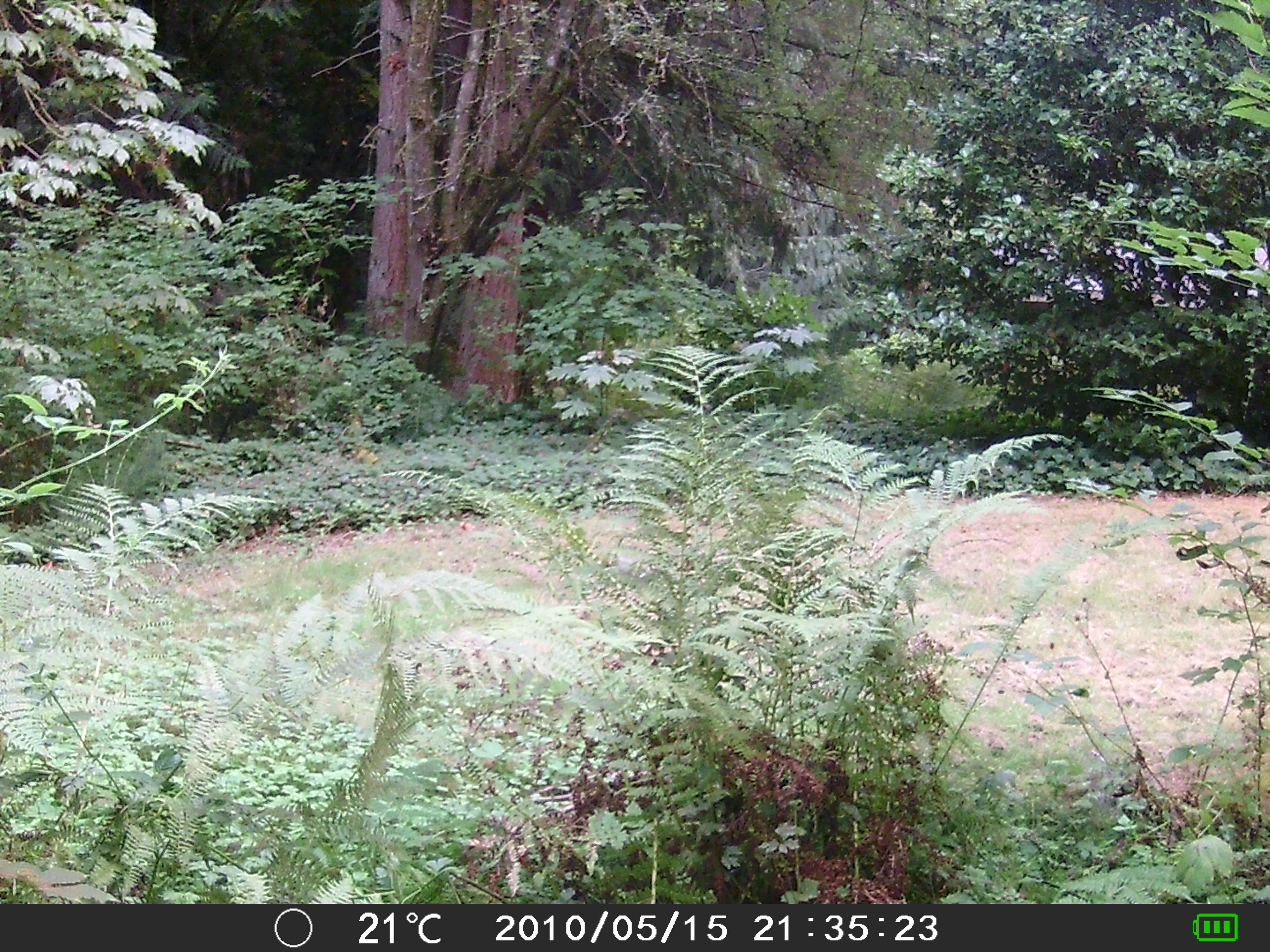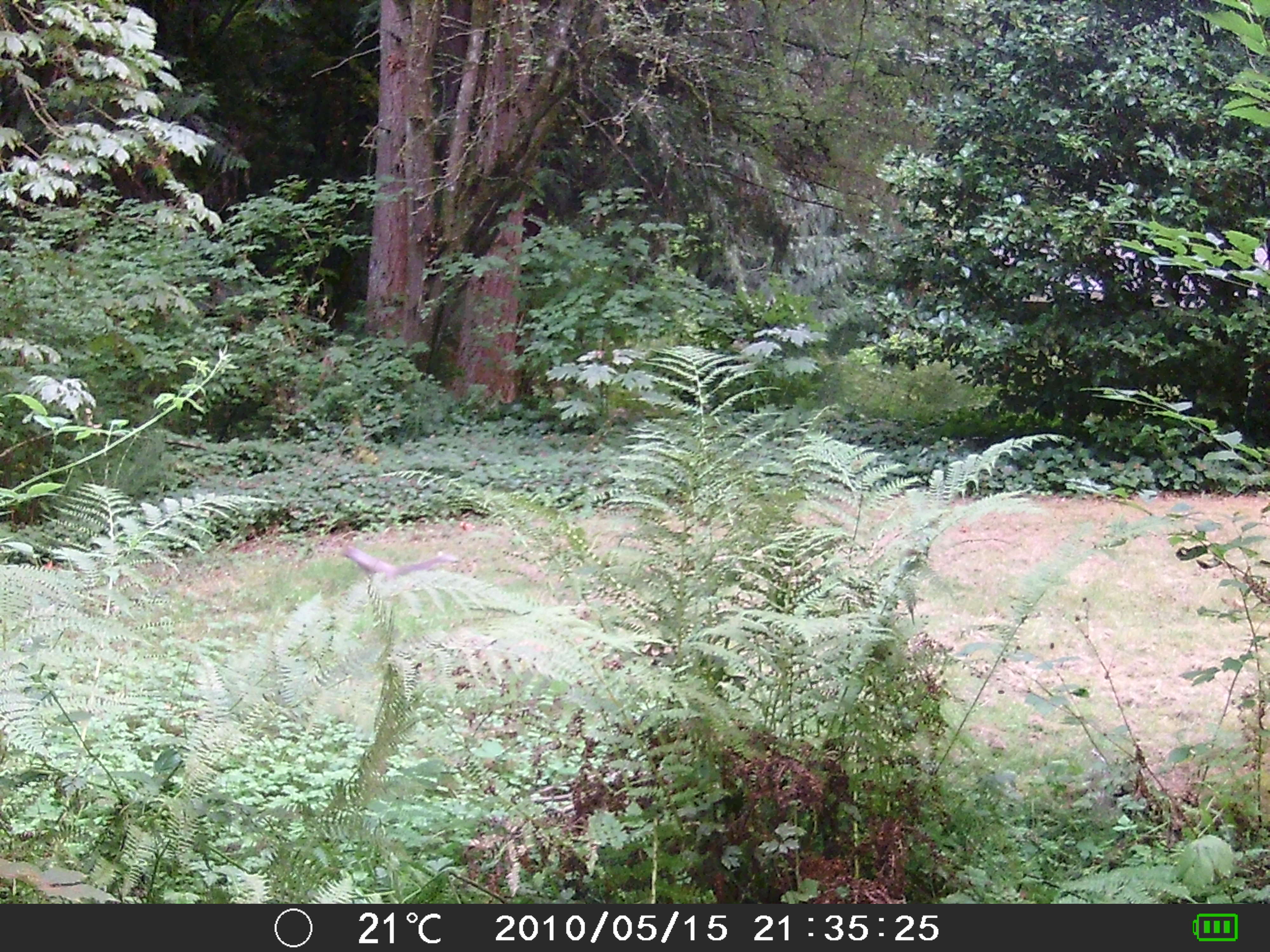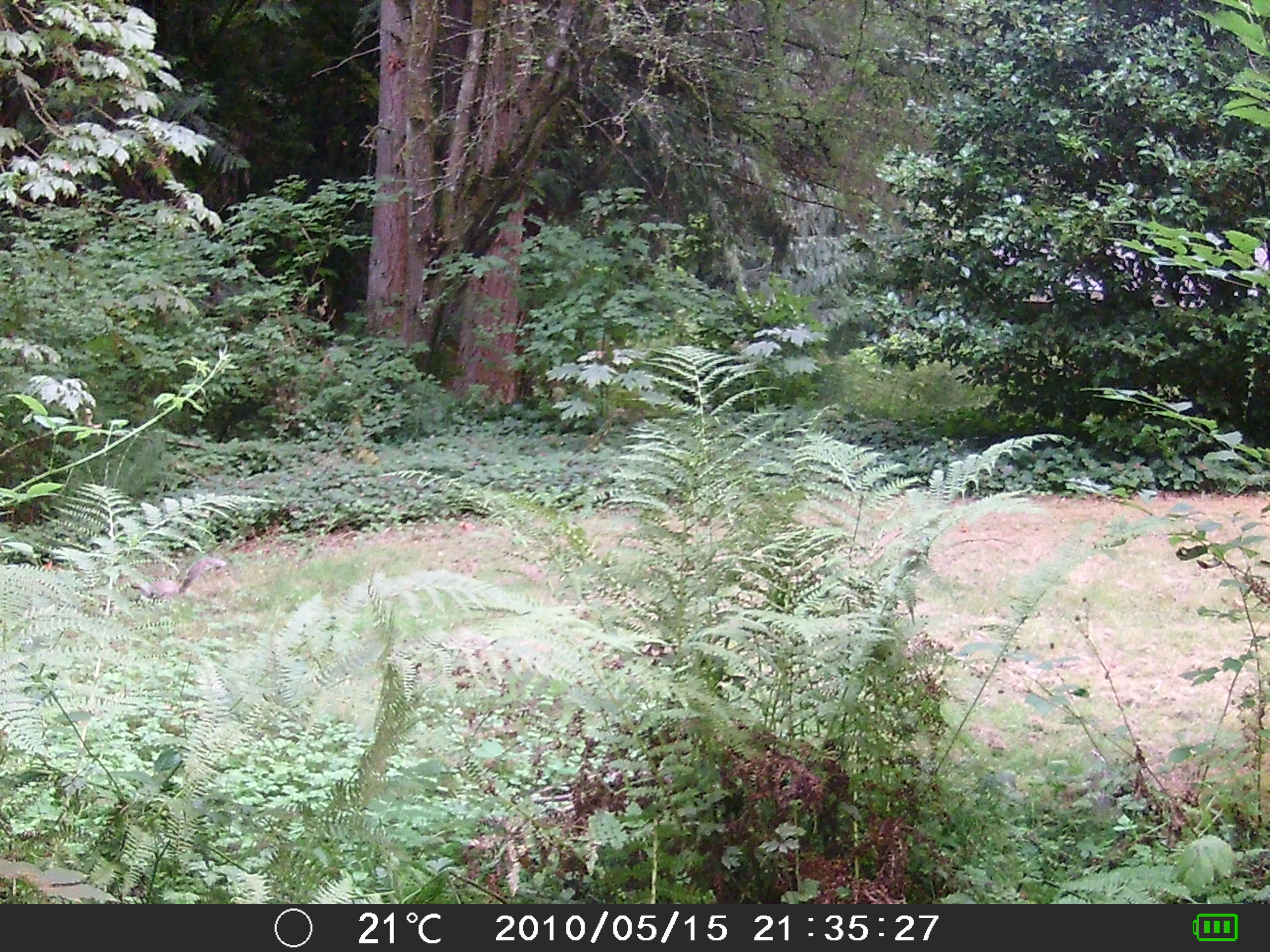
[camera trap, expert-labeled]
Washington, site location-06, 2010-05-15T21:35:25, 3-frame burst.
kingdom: Animalia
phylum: Chordata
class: Mammalia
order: Rodentia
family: Sciuridae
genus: Sciurus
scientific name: Sciurus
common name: squirrel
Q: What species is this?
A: Squirrel (Sciurus).